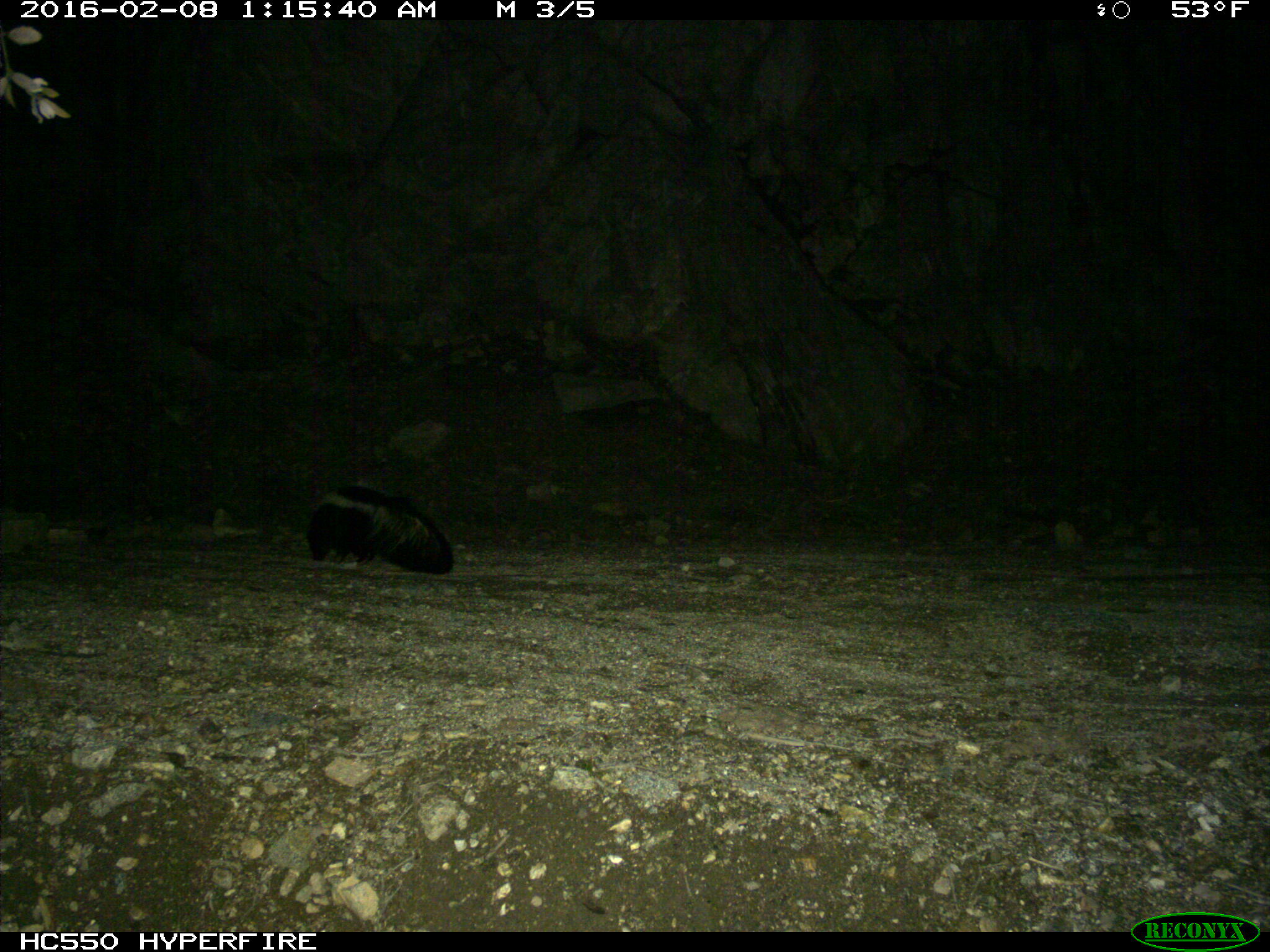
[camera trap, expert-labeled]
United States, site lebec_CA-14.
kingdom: Animalia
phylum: Chordata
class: Mammalia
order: Carnivora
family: Mephitidae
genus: Mephitis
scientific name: Mephitis mephitis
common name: striped skunk